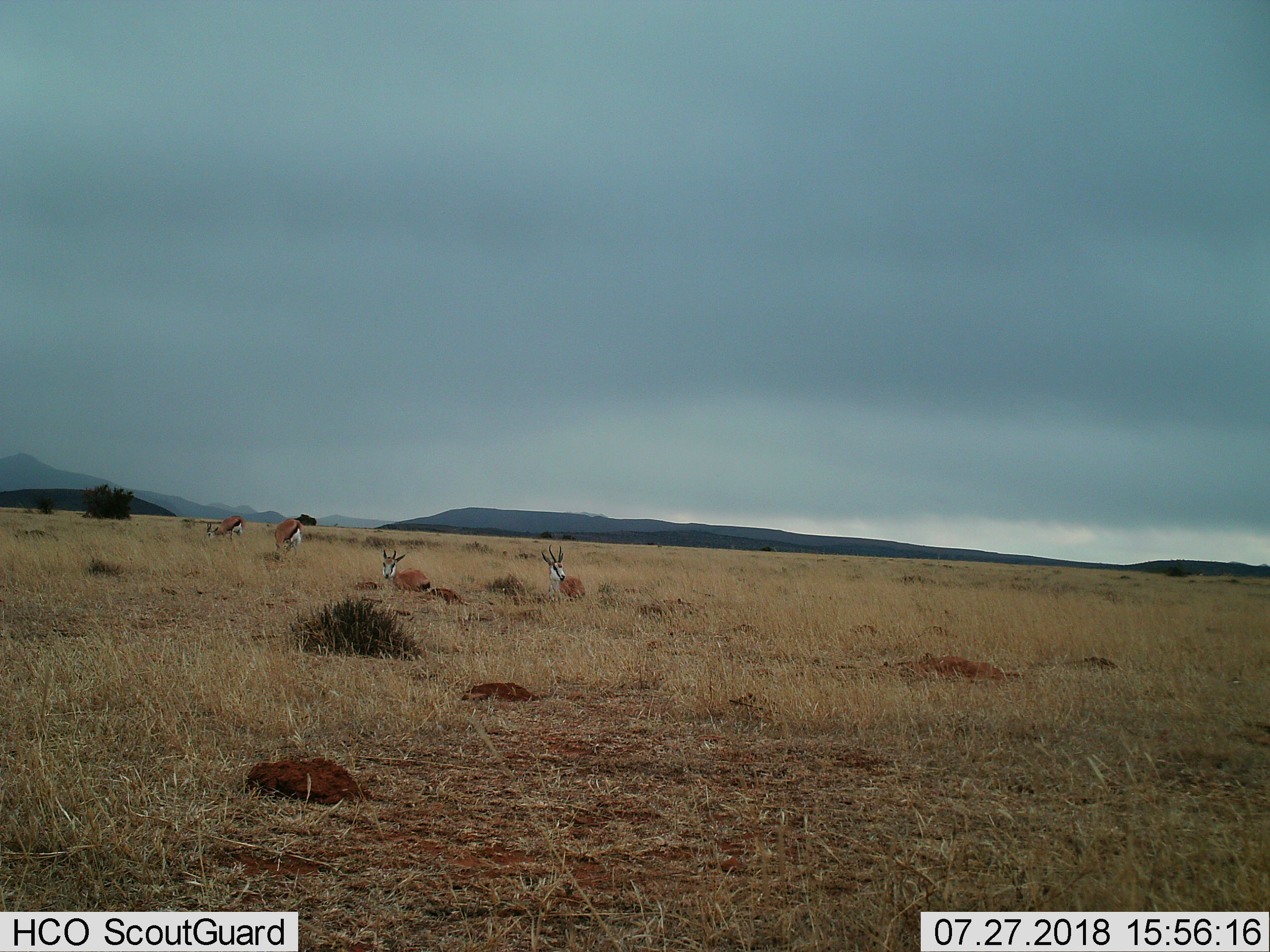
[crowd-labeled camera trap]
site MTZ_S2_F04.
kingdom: Animalia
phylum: Chordata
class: Mammalia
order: Artiodactyla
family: Bovidae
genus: Antidorcas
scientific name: Antidorcas marsupialis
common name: springbok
Springbok (Antidorcas marsupialis), count 4. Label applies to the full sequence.